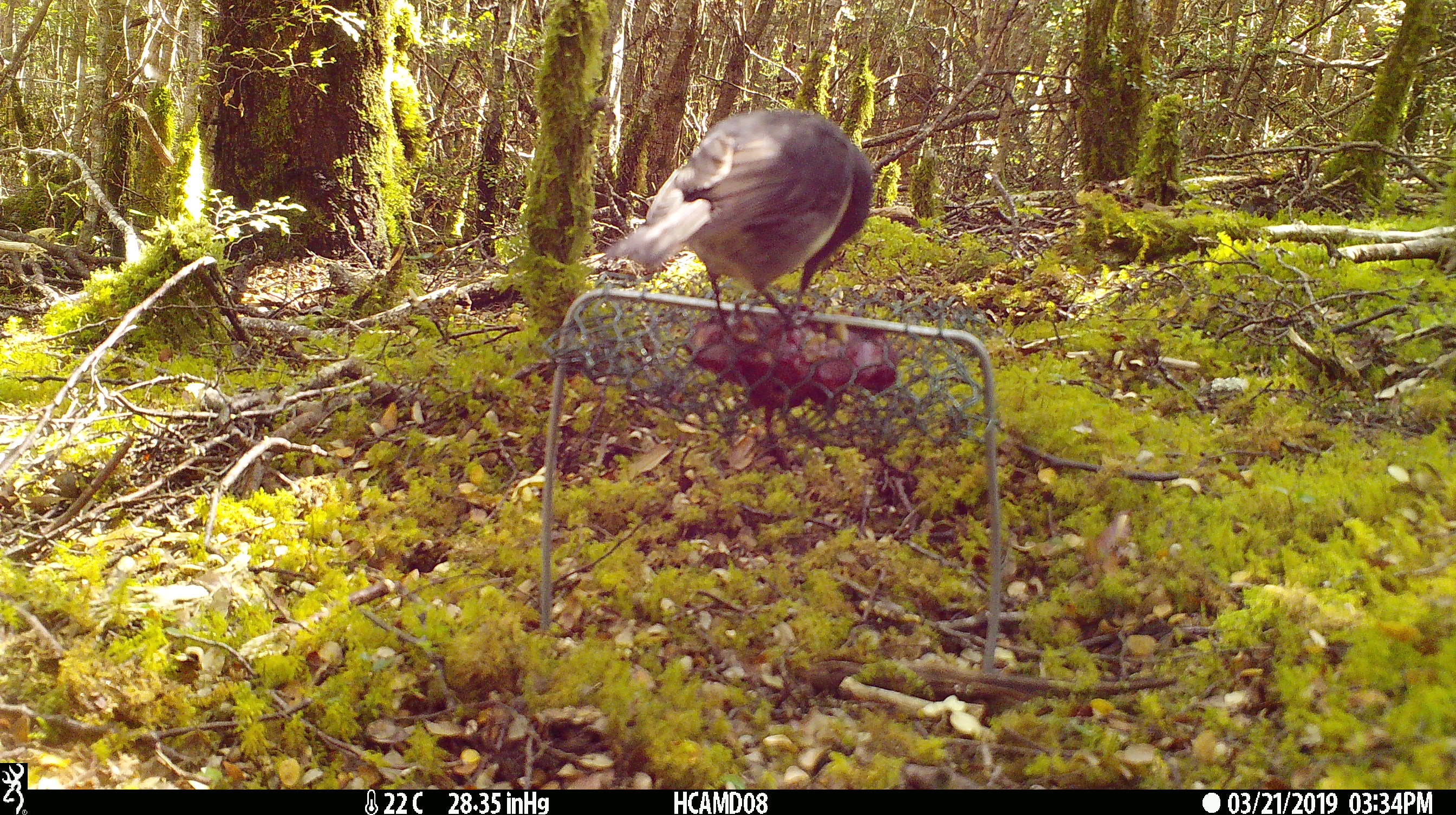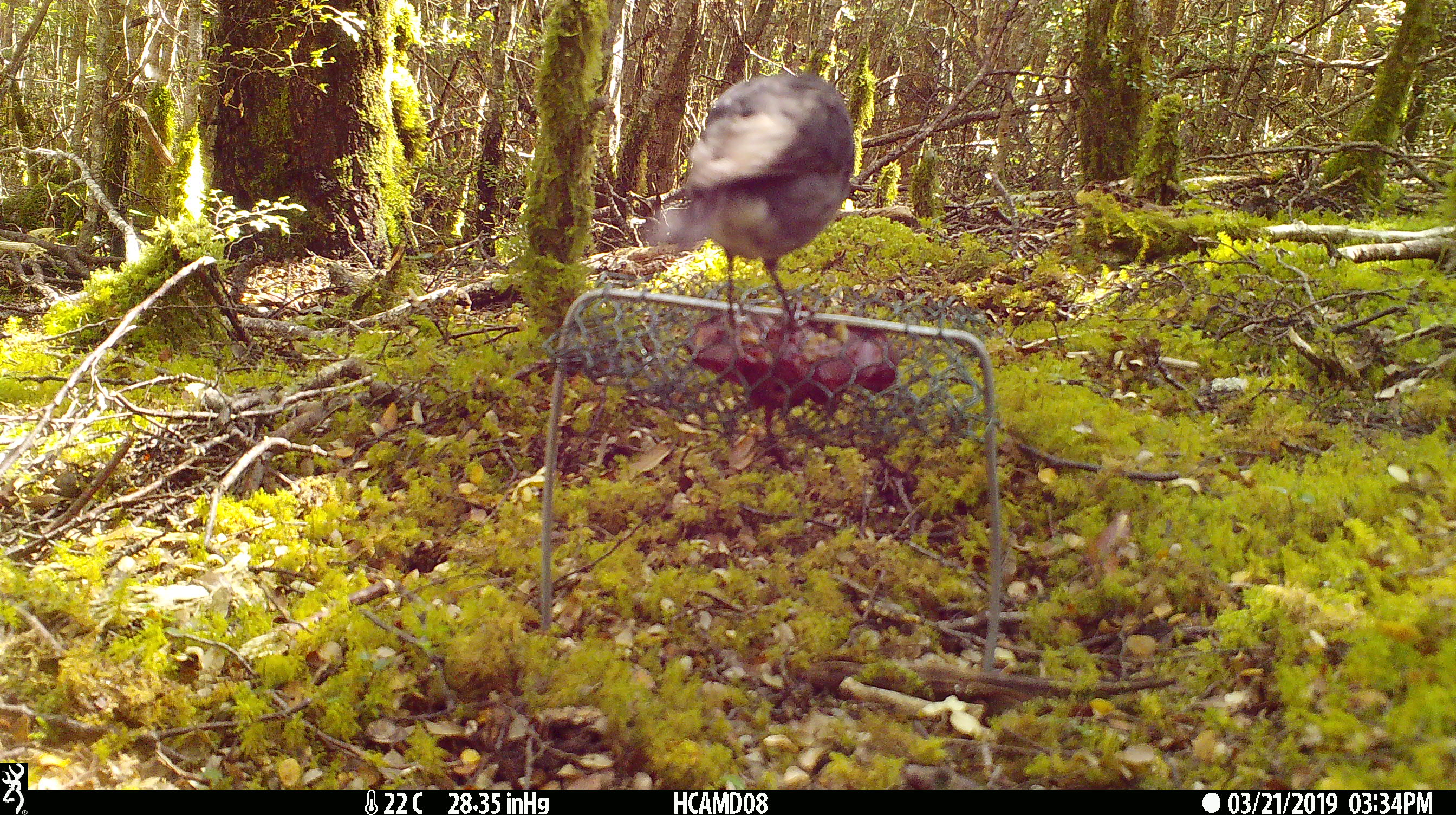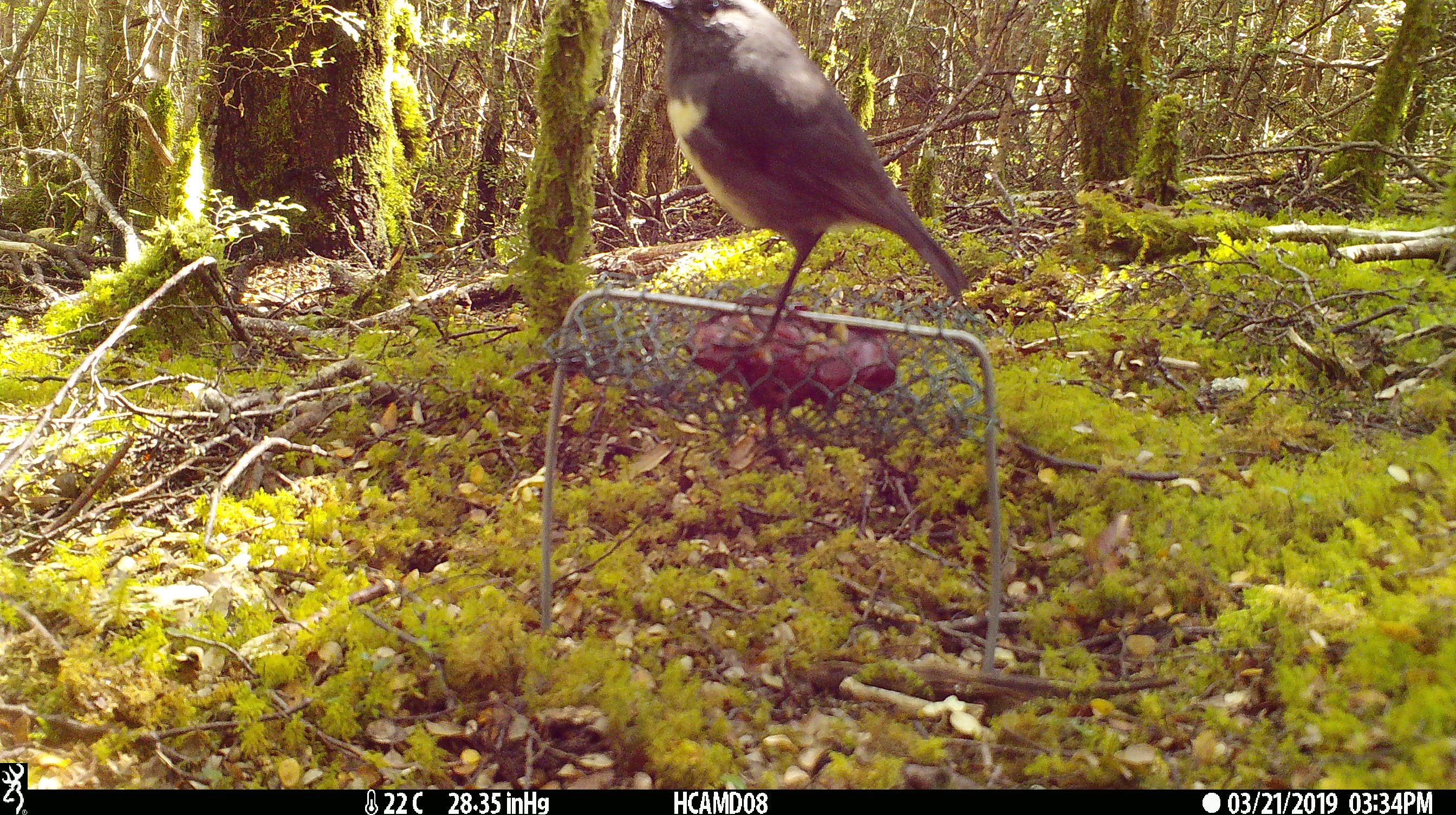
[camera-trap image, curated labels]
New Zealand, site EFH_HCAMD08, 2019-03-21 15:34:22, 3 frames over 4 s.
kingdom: Animalia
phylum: Chordata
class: Aves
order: Passeriformes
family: Petroicidae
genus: Petroica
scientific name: Petroica australis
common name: new zealand robin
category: robin